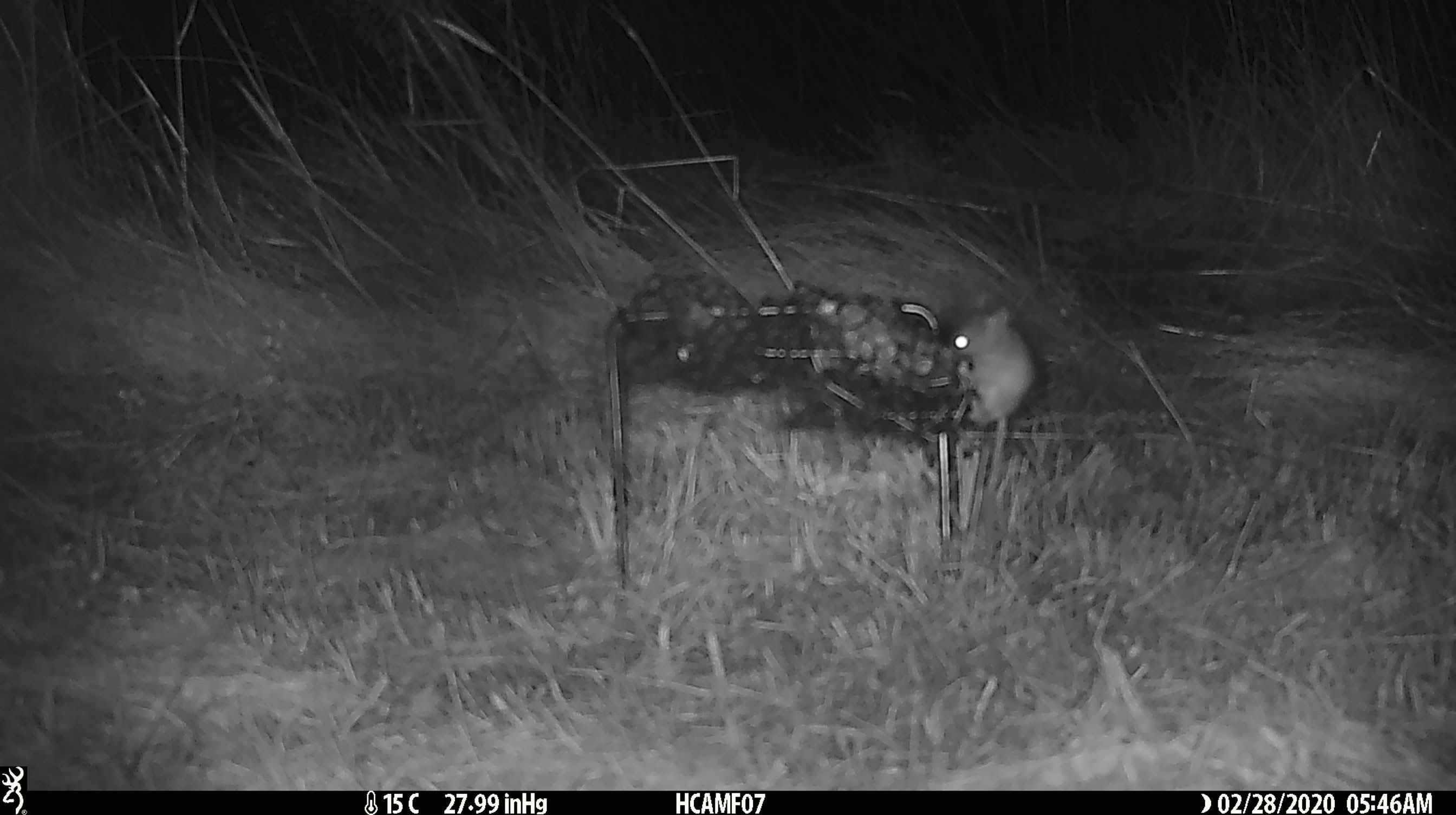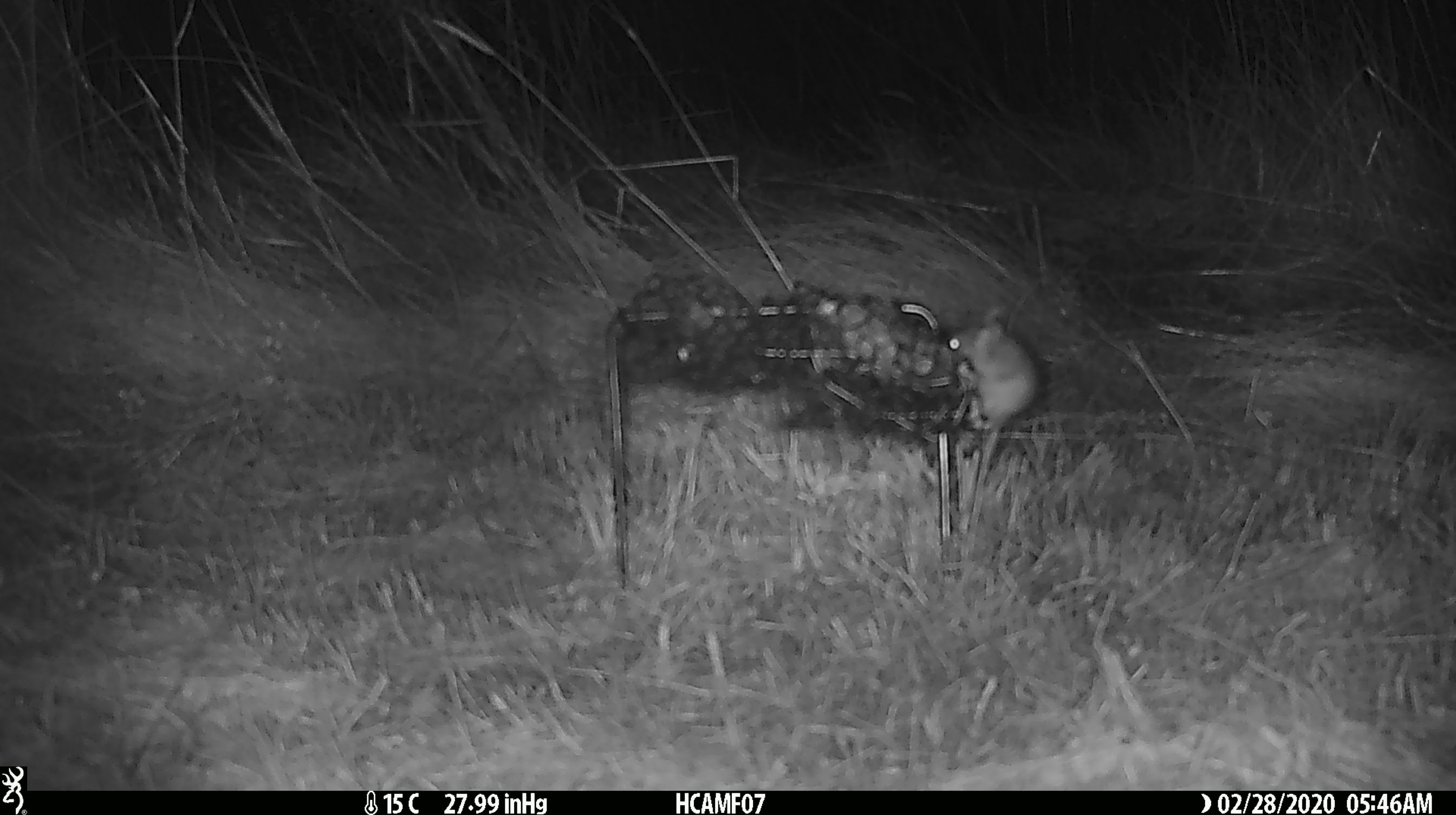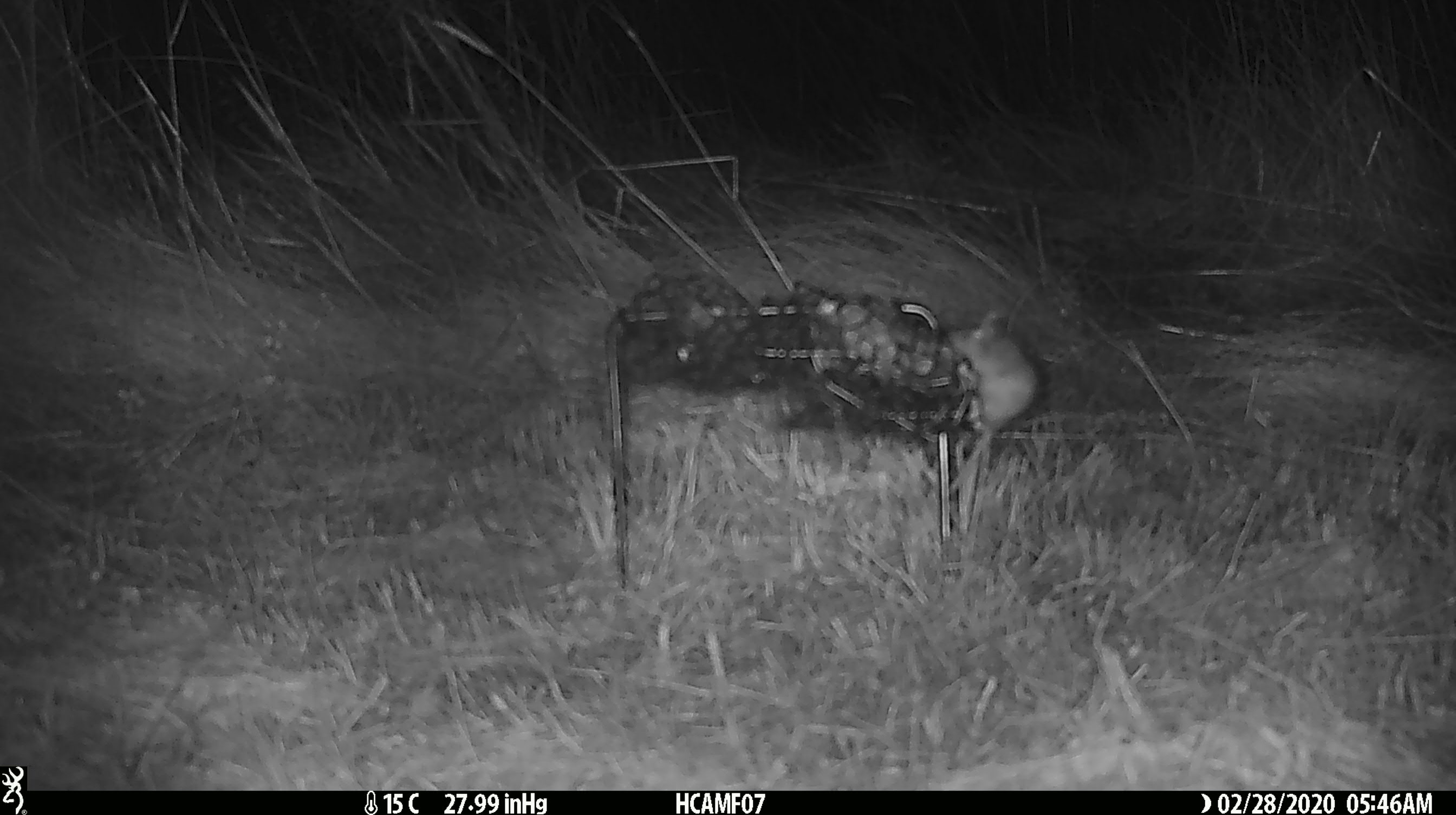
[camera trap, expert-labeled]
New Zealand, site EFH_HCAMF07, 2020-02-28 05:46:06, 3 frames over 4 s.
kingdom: Animalia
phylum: Chordata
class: Mammalia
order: Rodentia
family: Muridae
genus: Mus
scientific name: Mus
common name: mouse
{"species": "mouse (Mus)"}